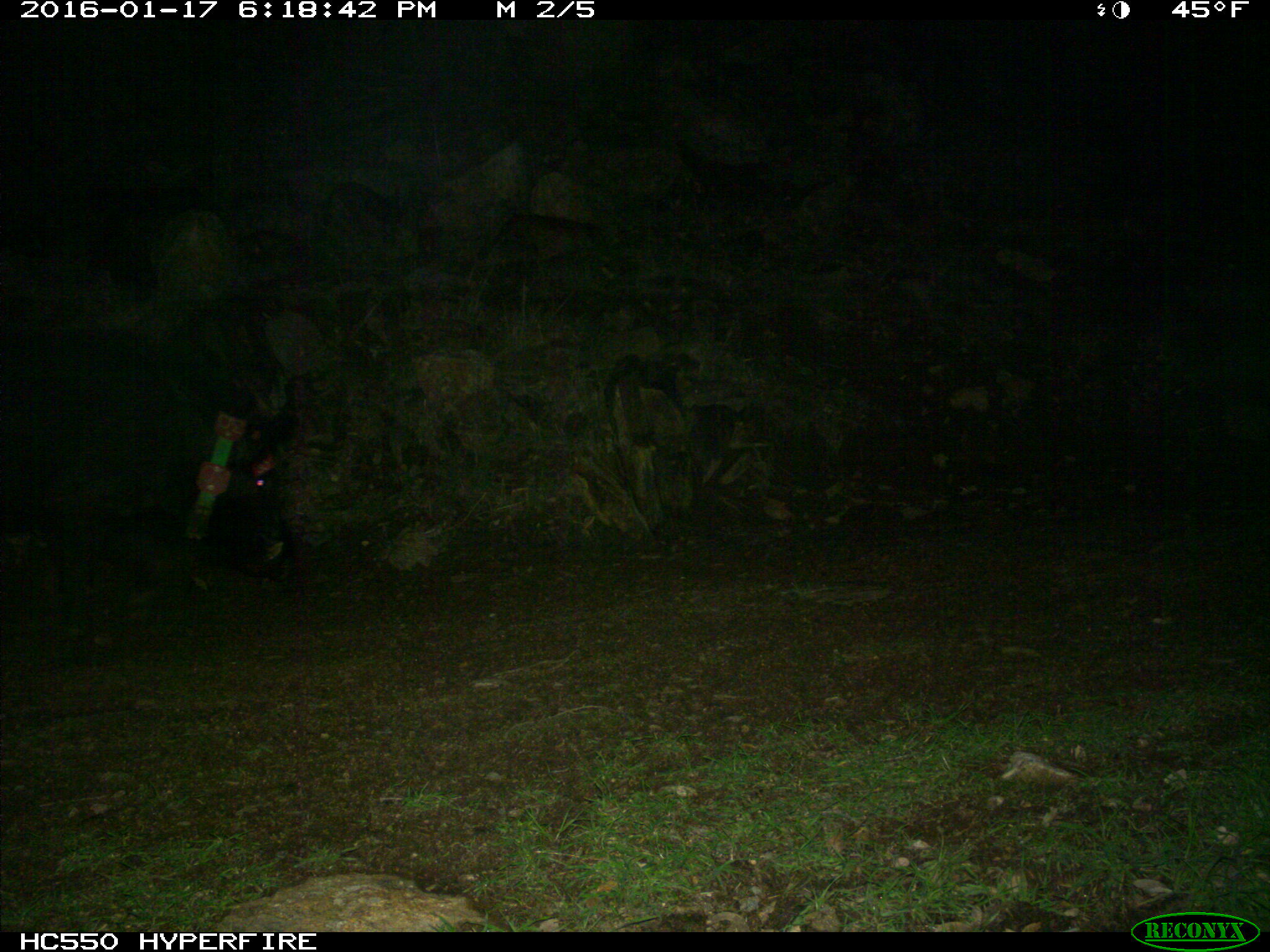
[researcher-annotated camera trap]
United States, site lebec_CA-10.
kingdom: Animalia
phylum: Chordata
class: Mammalia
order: Artiodactyla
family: Suidae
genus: Sus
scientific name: Sus scrofa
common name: wild boar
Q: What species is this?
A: Sus scrofa (wild boar).